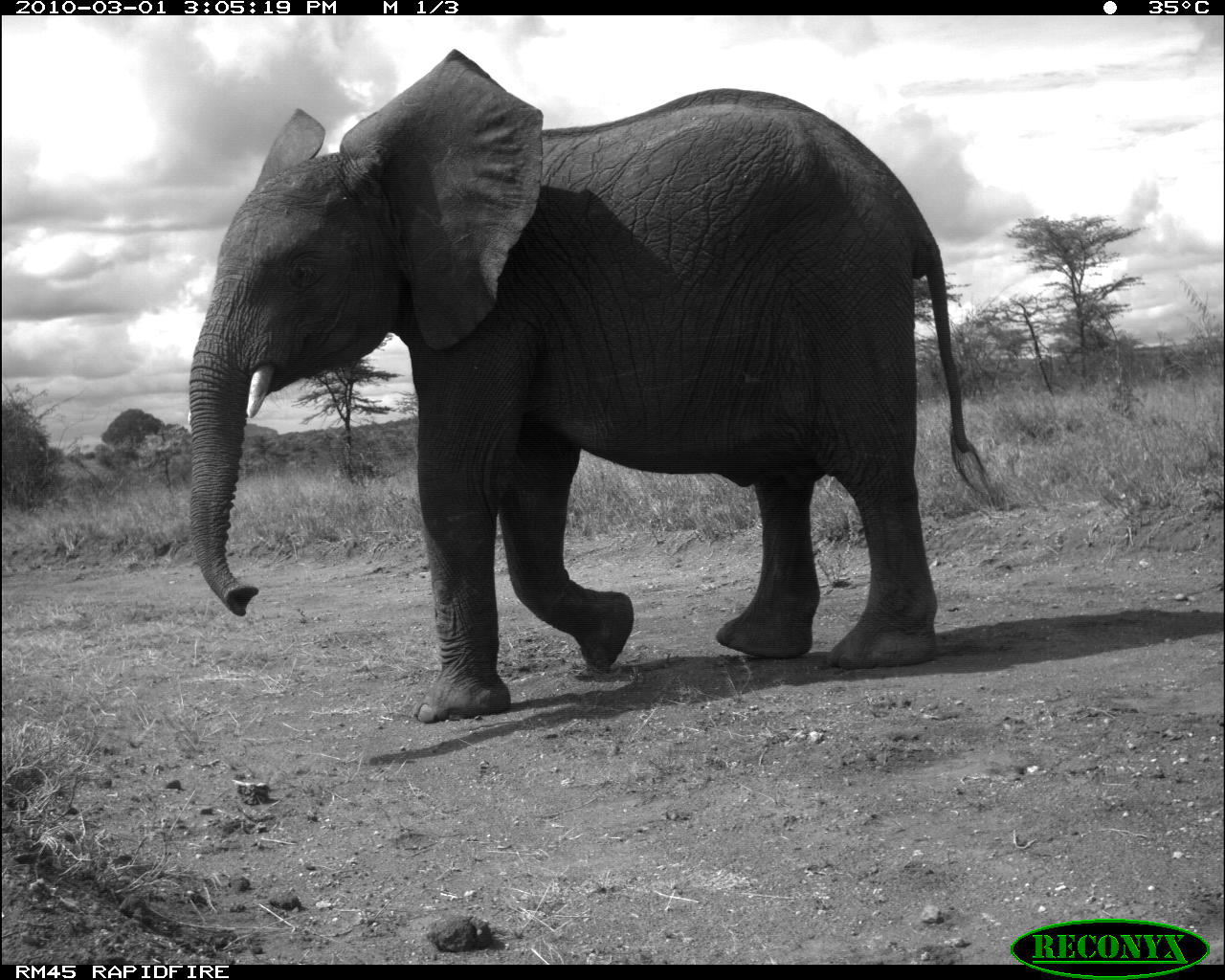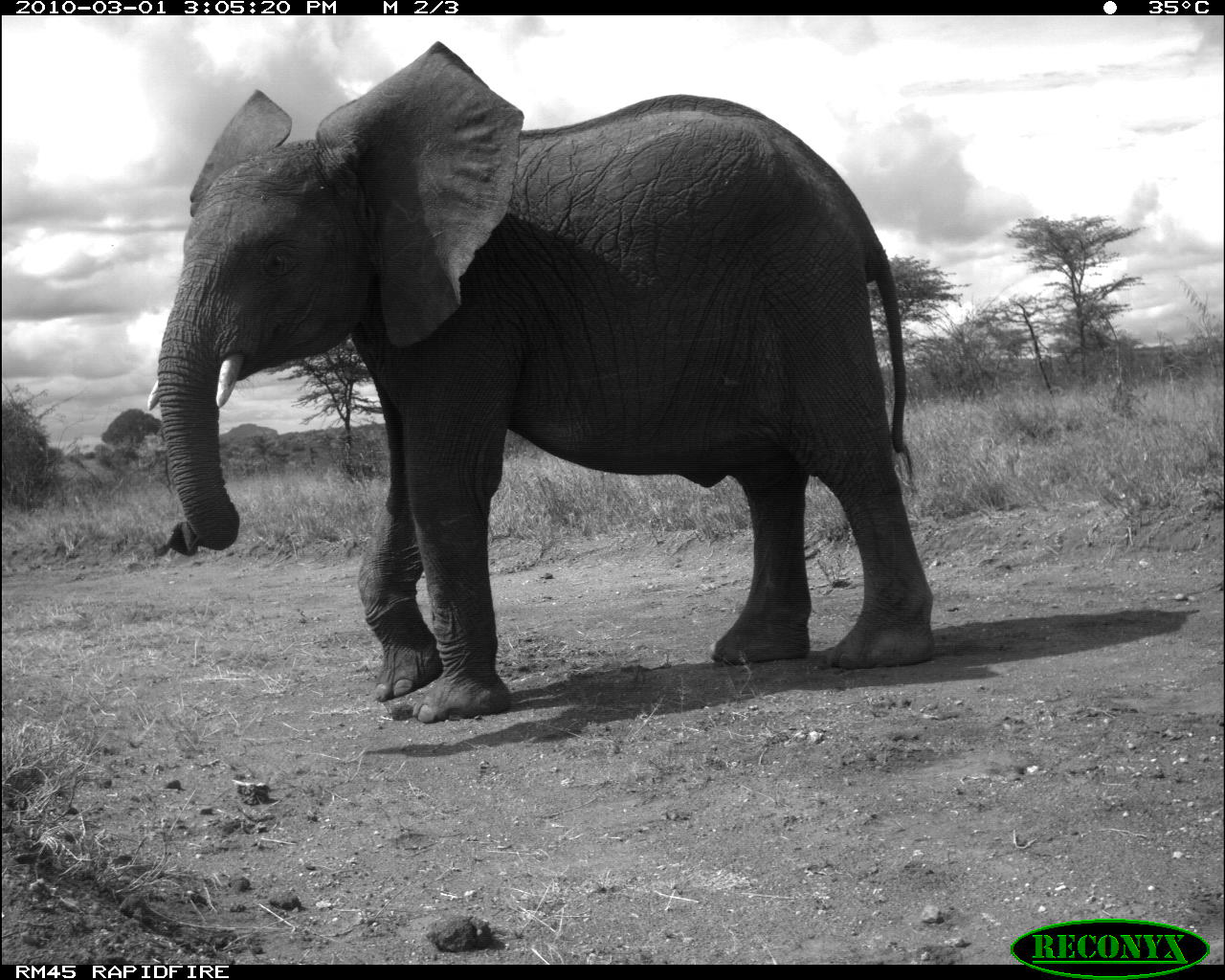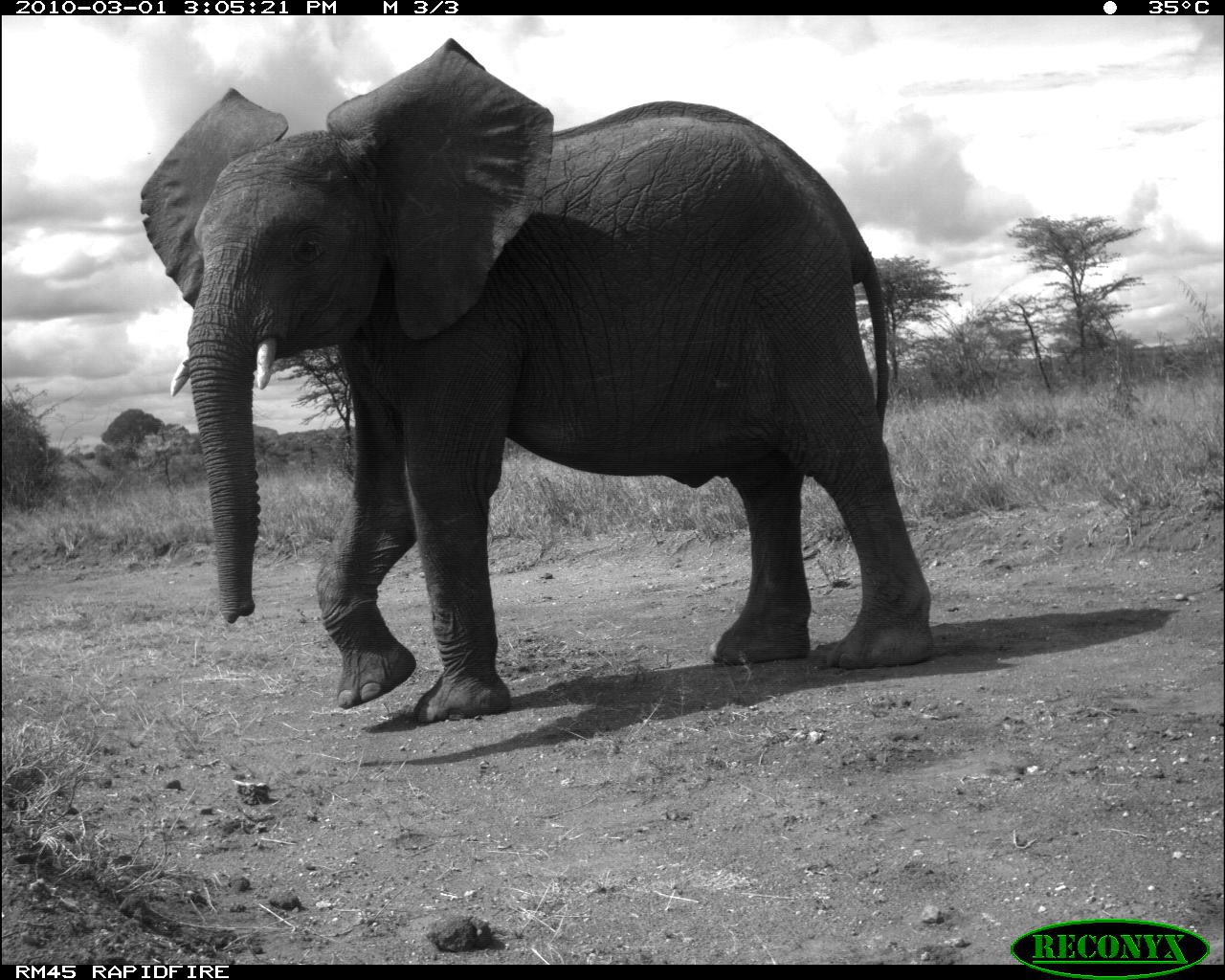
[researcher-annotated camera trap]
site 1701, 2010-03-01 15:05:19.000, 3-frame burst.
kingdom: Animalia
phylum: Chordata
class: Mammalia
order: Proboscidea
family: Elephantidae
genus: Loxodonta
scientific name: Loxodonta africana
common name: african bush elephant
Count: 1.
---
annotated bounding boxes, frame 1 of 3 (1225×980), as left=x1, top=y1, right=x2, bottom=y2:
loxodonta africana: left=176, top=47, right=998, bottom=723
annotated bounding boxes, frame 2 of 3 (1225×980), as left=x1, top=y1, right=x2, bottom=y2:
loxodonta africana: left=144, top=28, right=939, bottom=724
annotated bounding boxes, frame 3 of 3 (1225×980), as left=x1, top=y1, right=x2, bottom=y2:
loxodonta africana: left=134, top=36, right=943, bottom=719